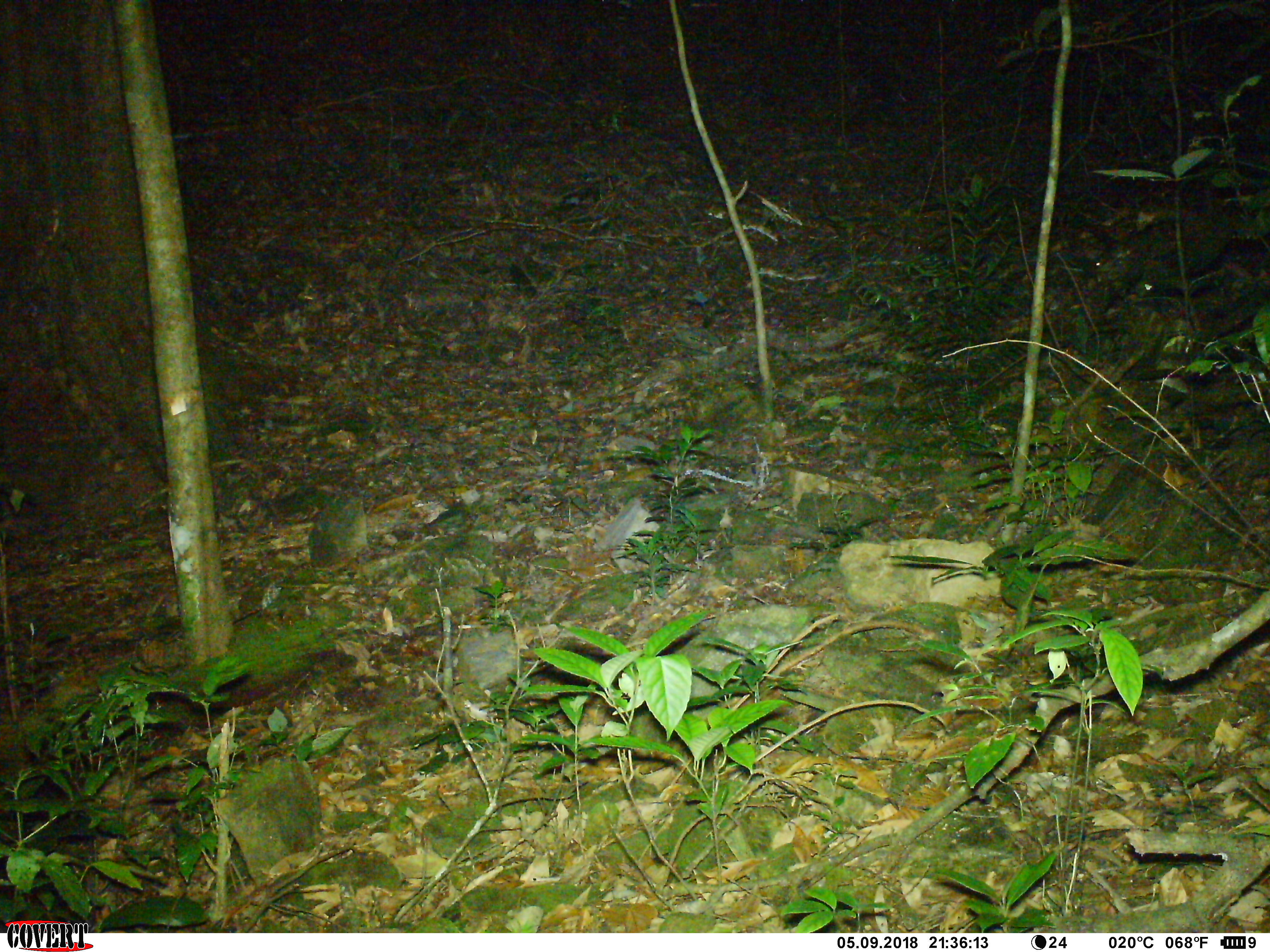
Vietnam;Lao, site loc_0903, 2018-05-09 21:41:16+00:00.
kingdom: Animalia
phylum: Chordata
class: Mammalia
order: Rodentia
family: Muridae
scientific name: Muridae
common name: old-world mice and rats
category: unidentified murid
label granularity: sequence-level